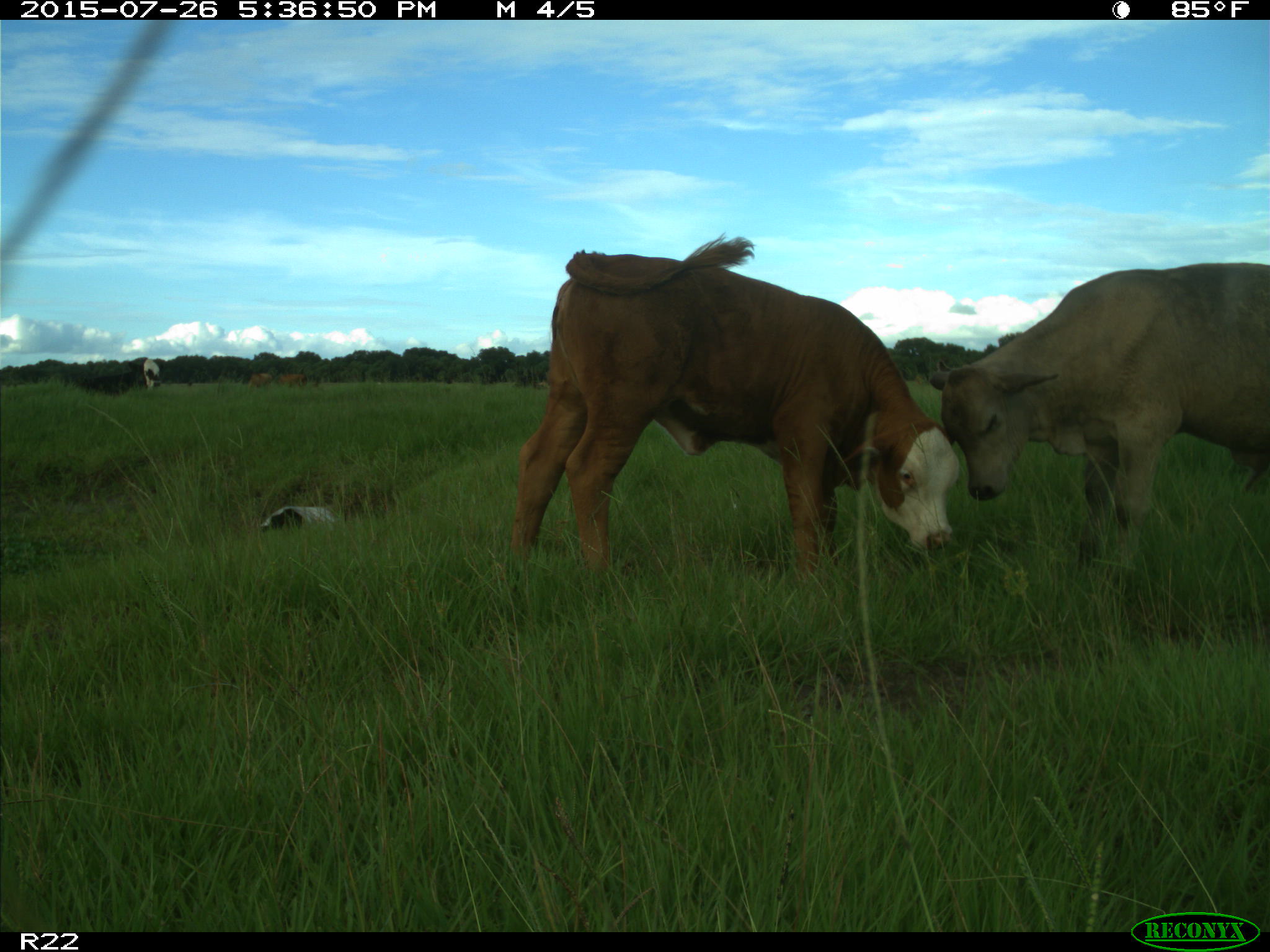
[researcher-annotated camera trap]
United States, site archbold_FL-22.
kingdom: Animalia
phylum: Chordata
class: Mammalia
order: Artiodactyla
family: Bovidae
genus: Bos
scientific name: Bos taurus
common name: domestic cow